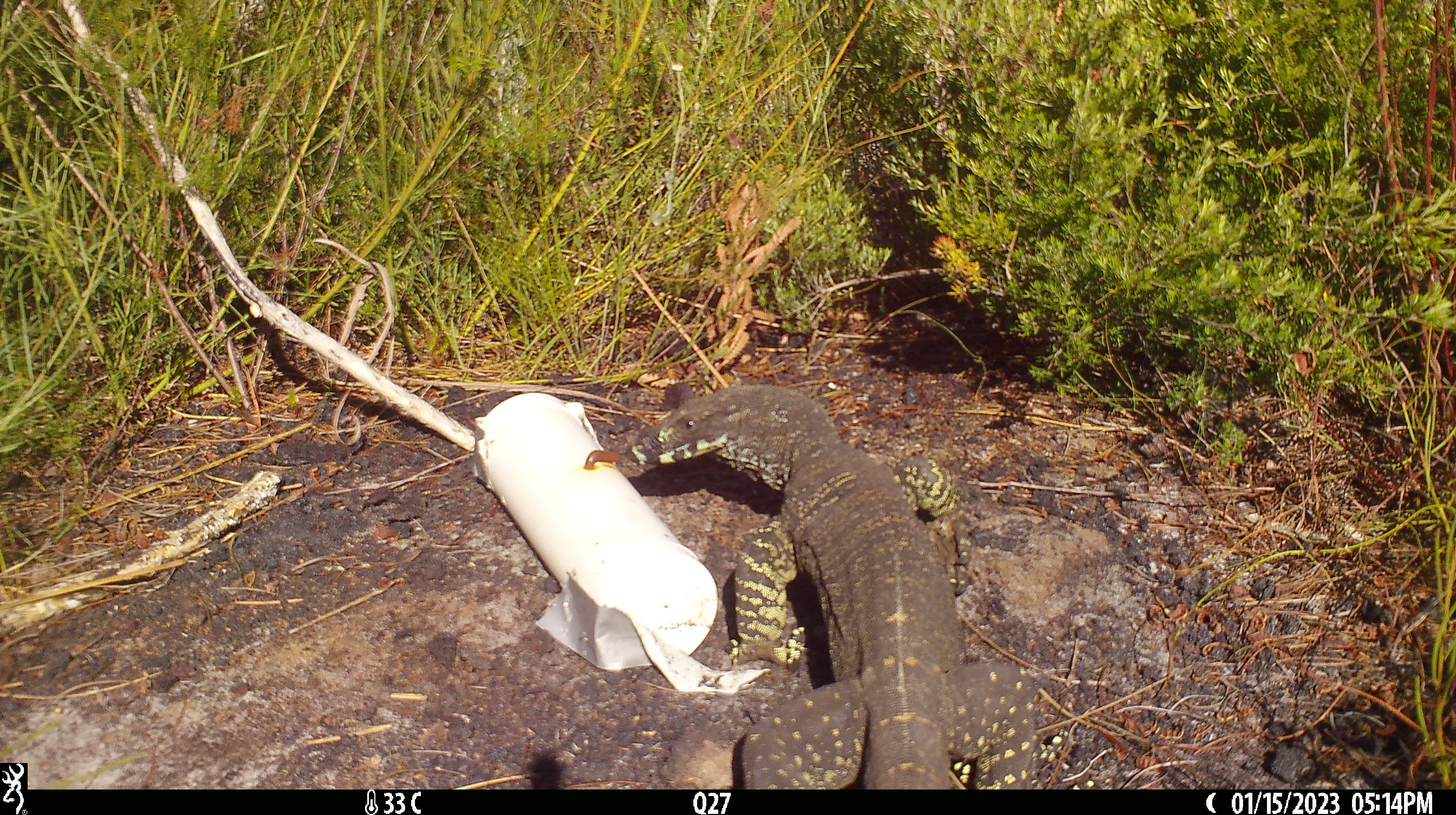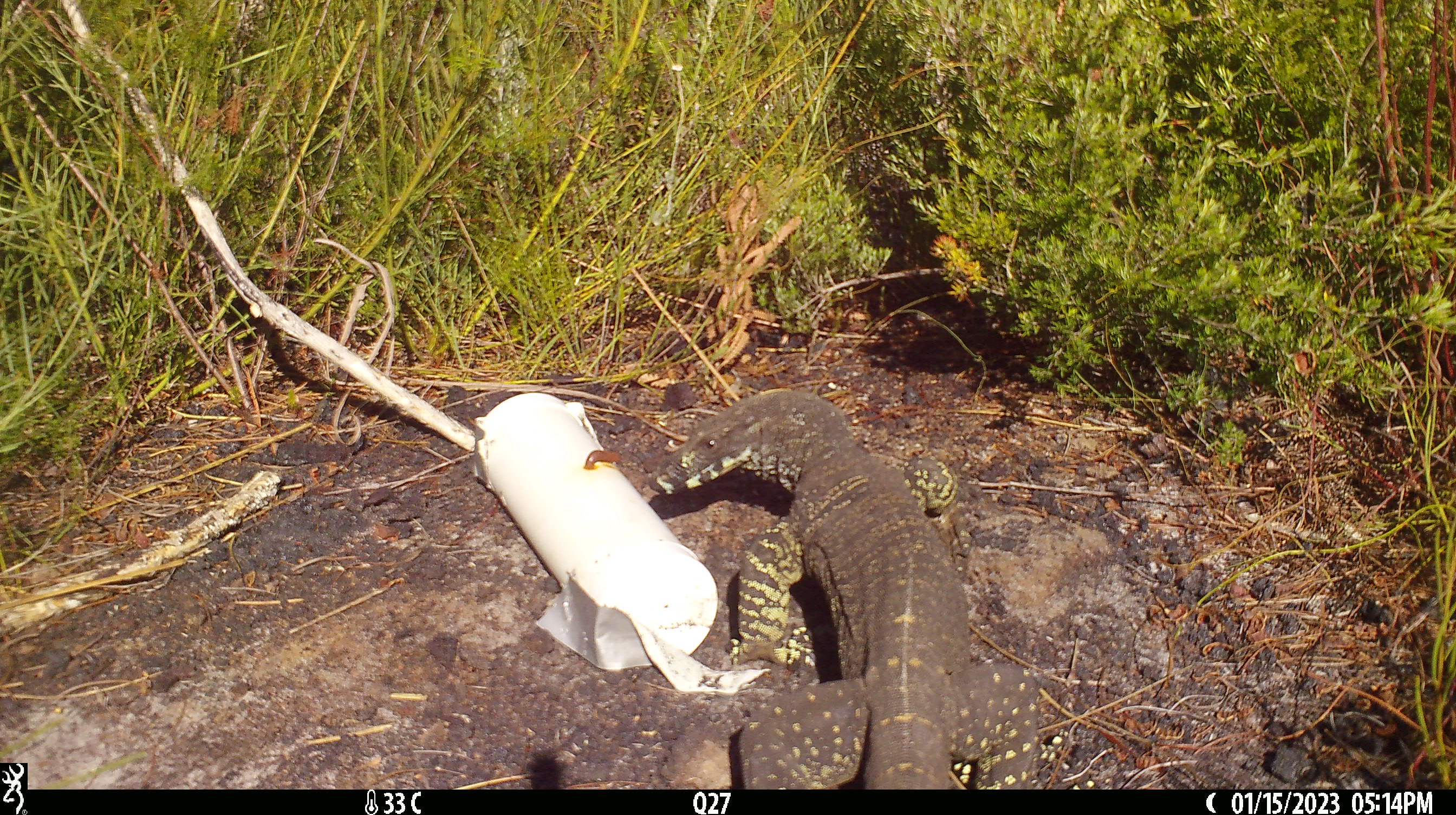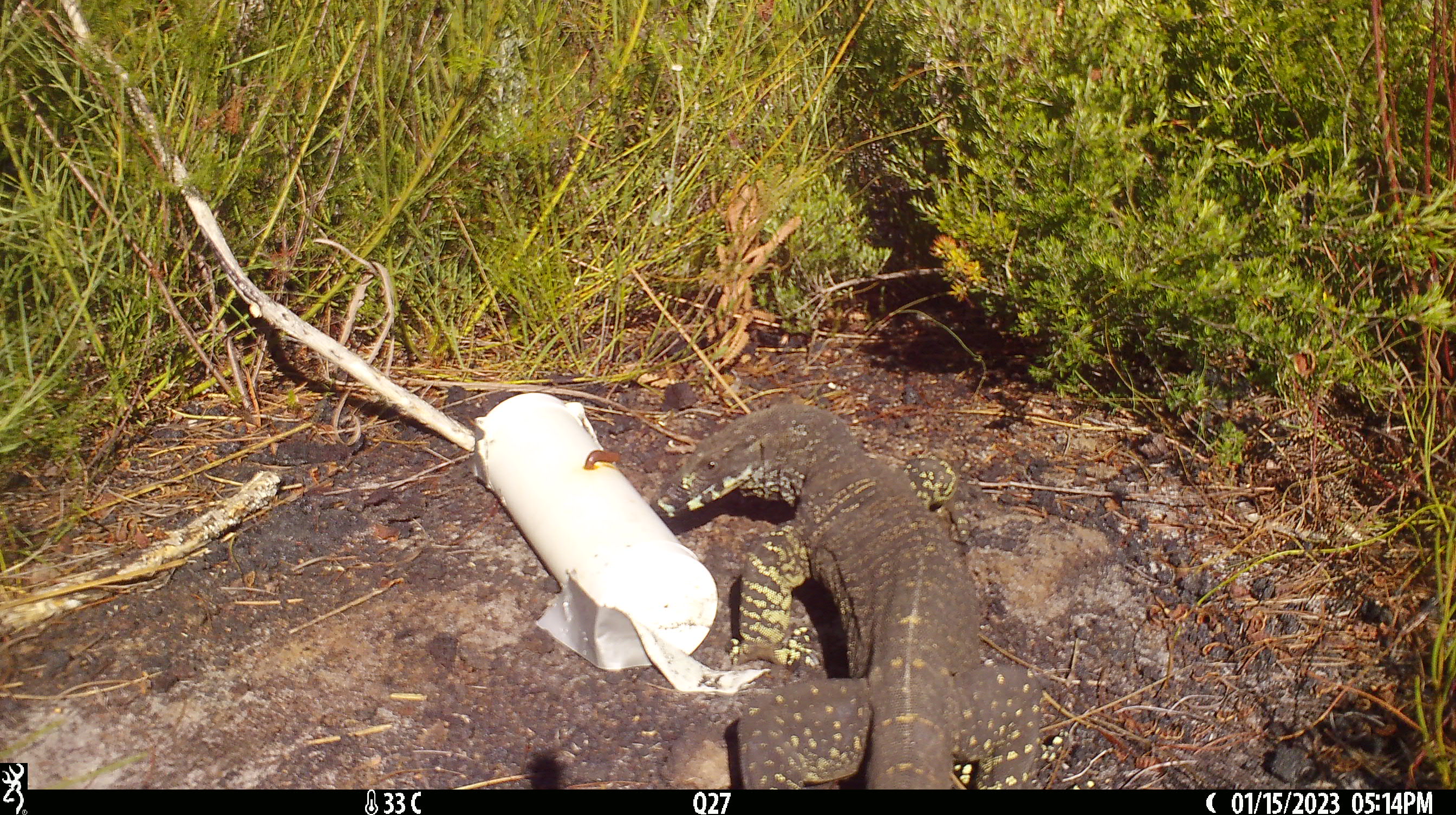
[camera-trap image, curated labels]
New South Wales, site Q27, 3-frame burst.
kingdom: Animalia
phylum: Chordata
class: Reptilia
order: Squamata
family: Varanidae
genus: Varanus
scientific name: Varanus varius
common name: lace monitor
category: goanna